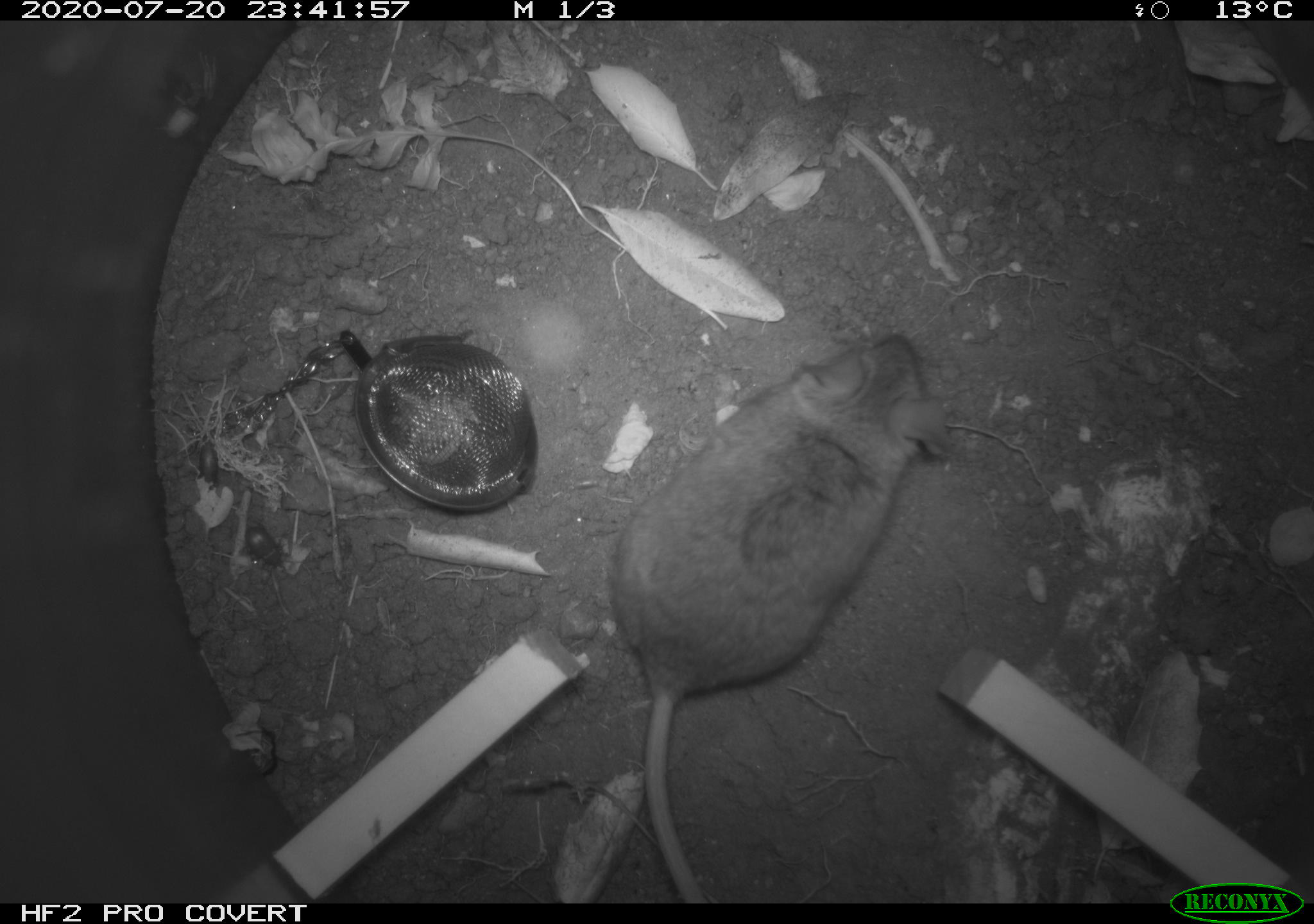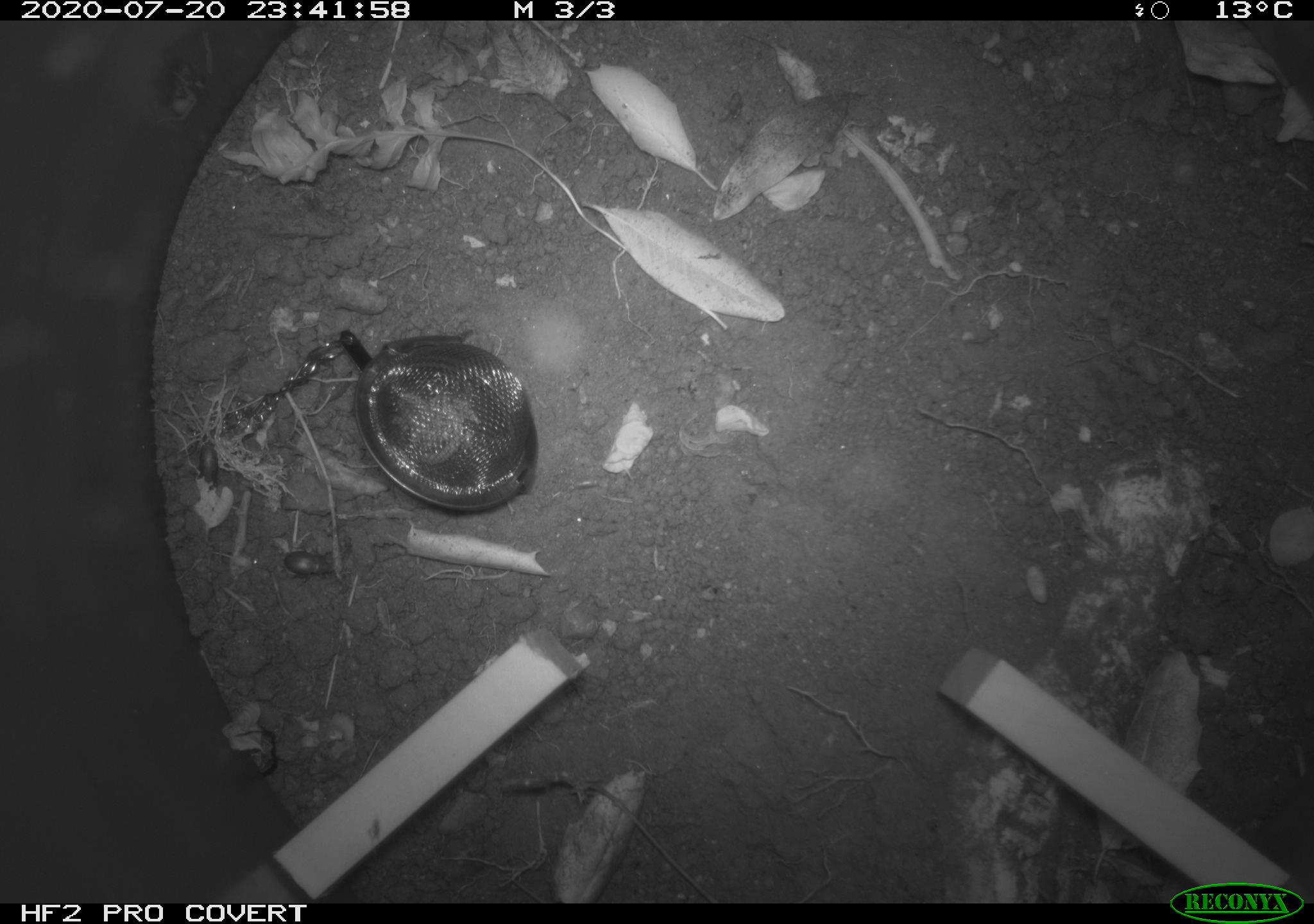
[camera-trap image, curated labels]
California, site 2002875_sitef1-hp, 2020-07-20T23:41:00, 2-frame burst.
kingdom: Animalia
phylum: Chordata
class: Mammalia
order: Rodentia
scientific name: Rodentia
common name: rodent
Rodent (Rodentia).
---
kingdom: Animalia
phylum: Arthropoda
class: Insecta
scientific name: Insecta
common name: insect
Insect (Insecta).